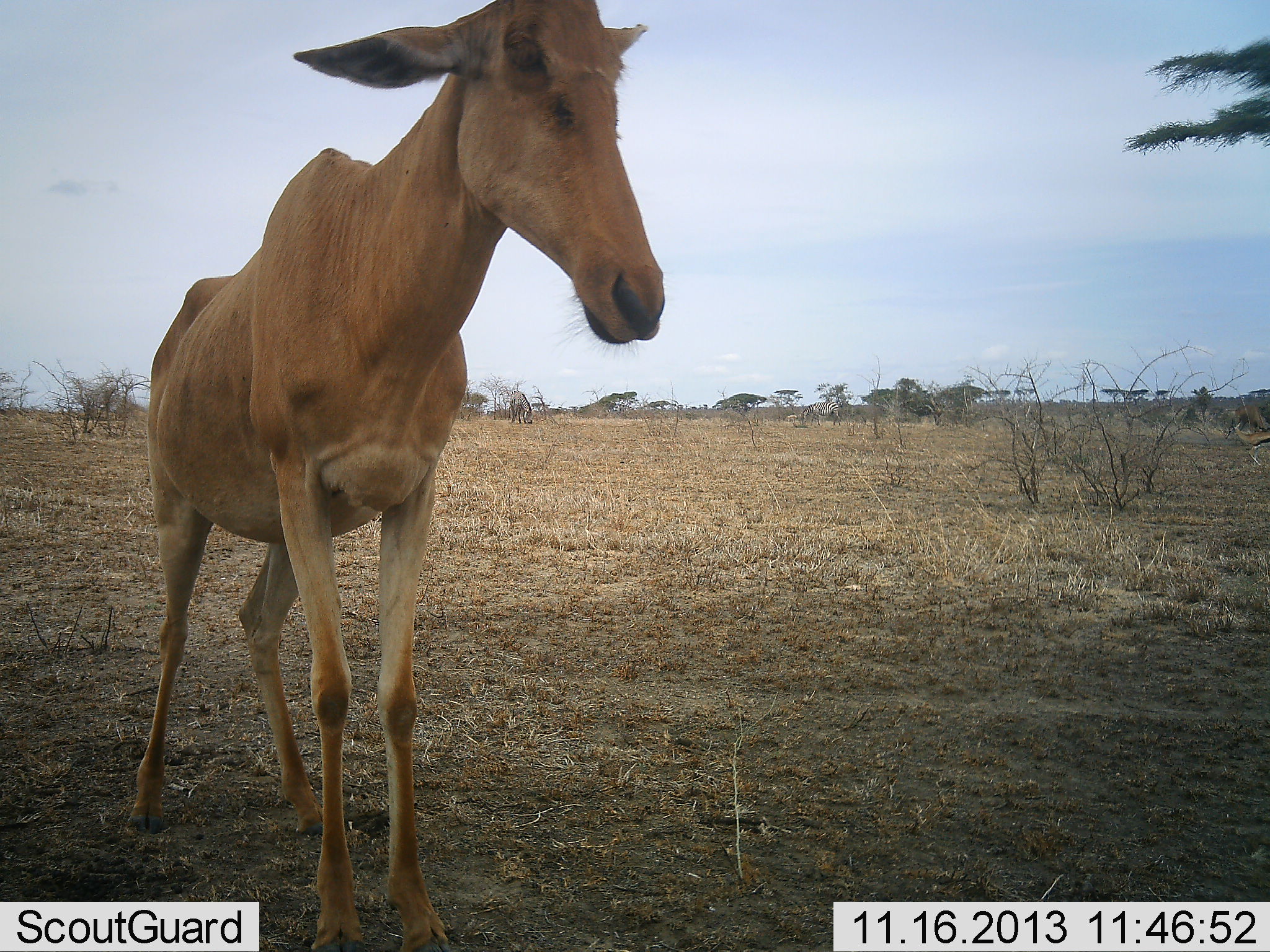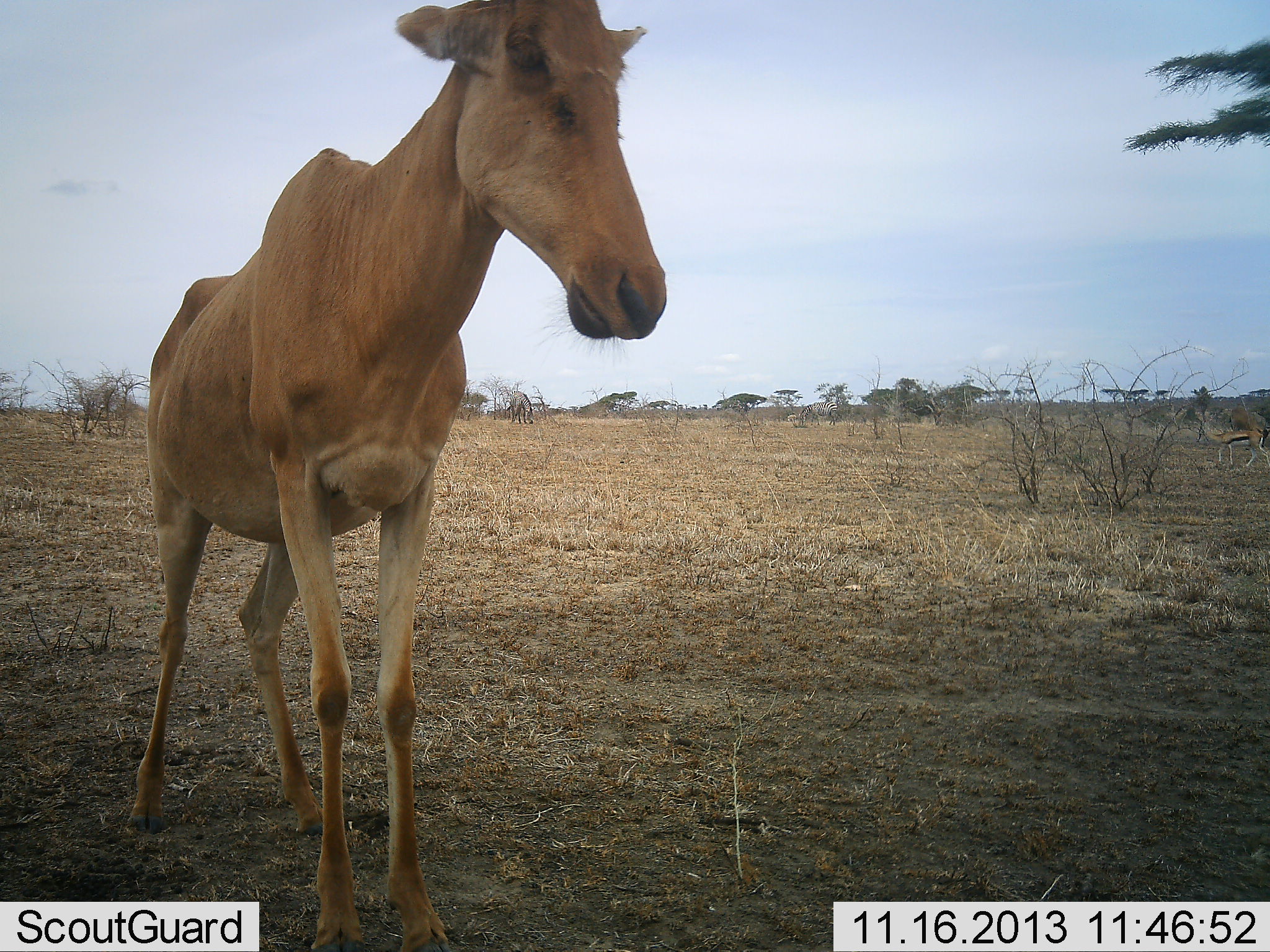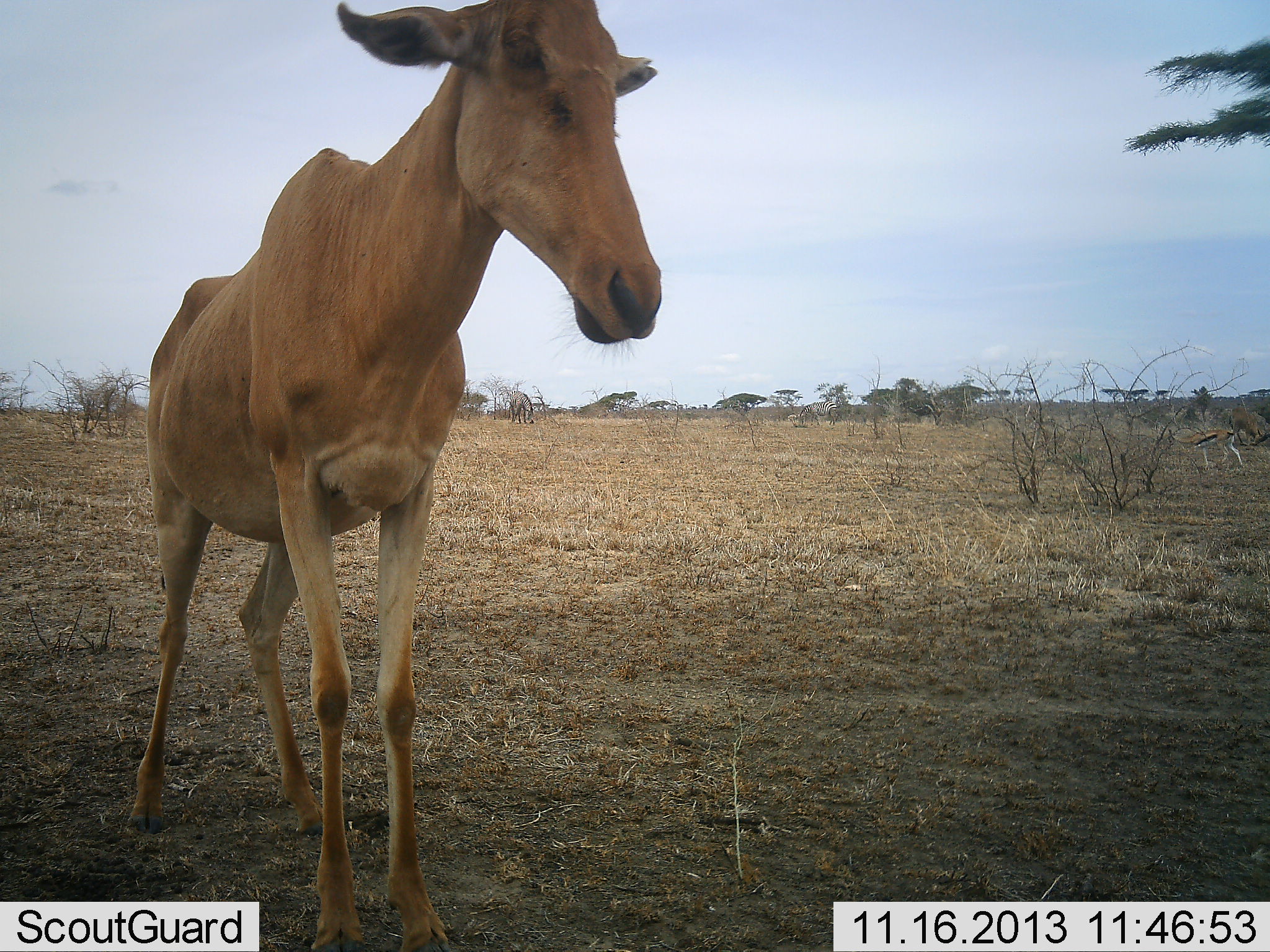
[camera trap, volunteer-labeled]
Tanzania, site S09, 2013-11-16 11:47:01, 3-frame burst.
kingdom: Animalia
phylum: Chordata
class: Mammalia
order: Artiodactyla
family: Bovidae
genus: Alcelaphus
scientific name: Alcelaphus buselaphus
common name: hartebeest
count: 1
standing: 85%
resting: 0%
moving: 0%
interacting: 0%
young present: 2%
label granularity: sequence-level